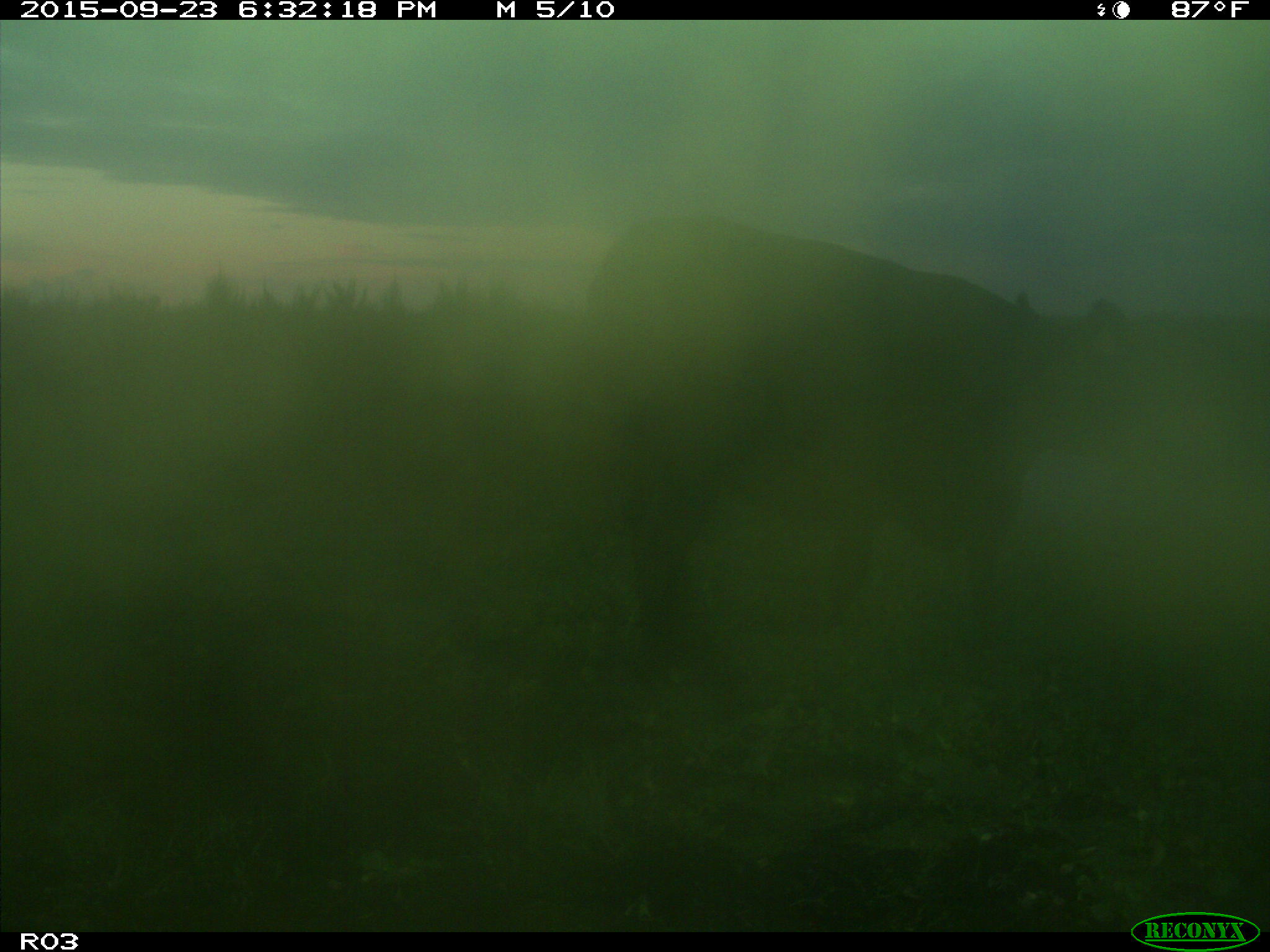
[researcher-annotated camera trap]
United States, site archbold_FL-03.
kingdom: Animalia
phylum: Chordata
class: Mammalia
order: Artiodactyla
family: Bovidae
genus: Bos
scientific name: Bos taurus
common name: domestic cow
Bos taurus (domestic cow).